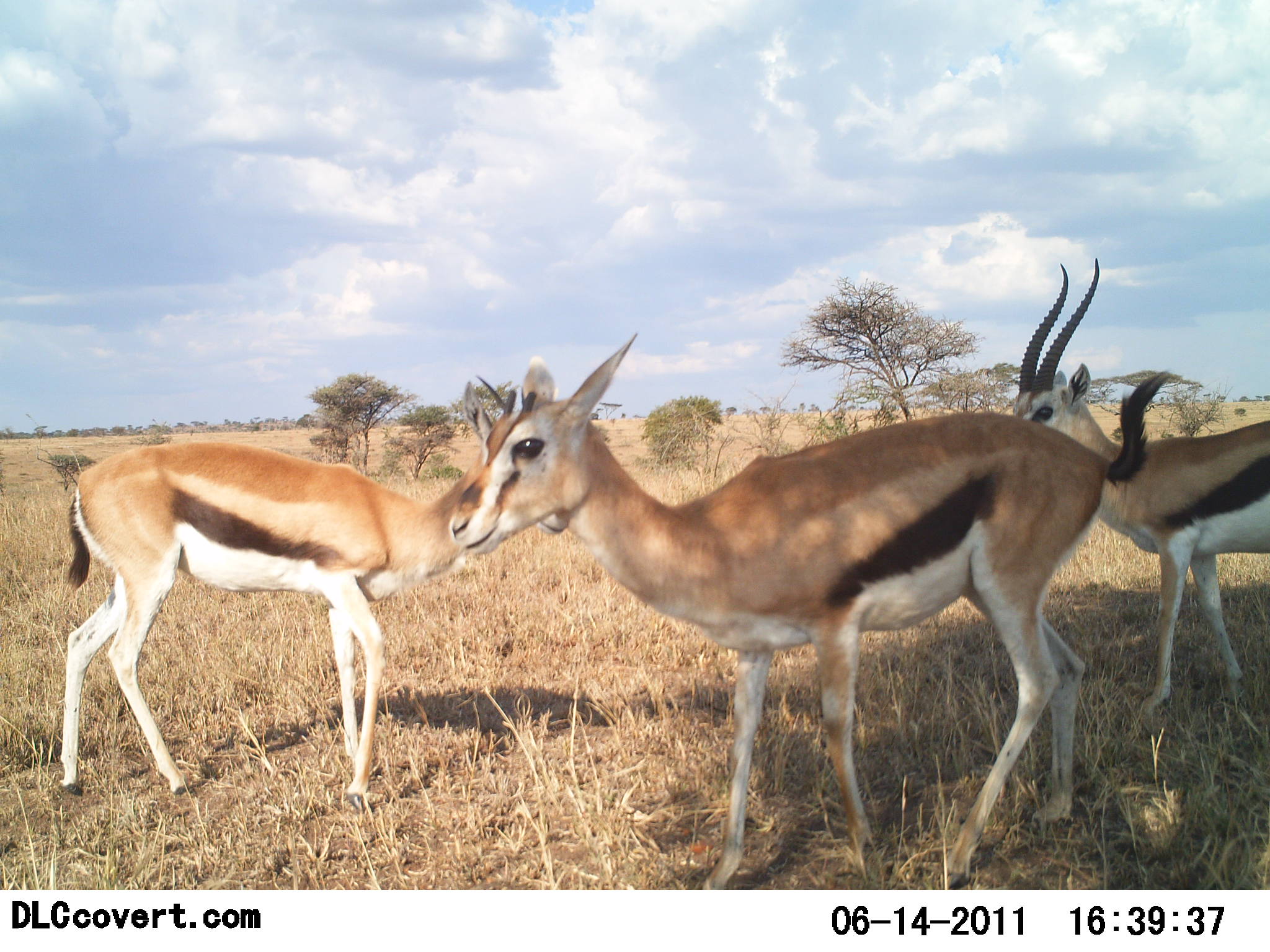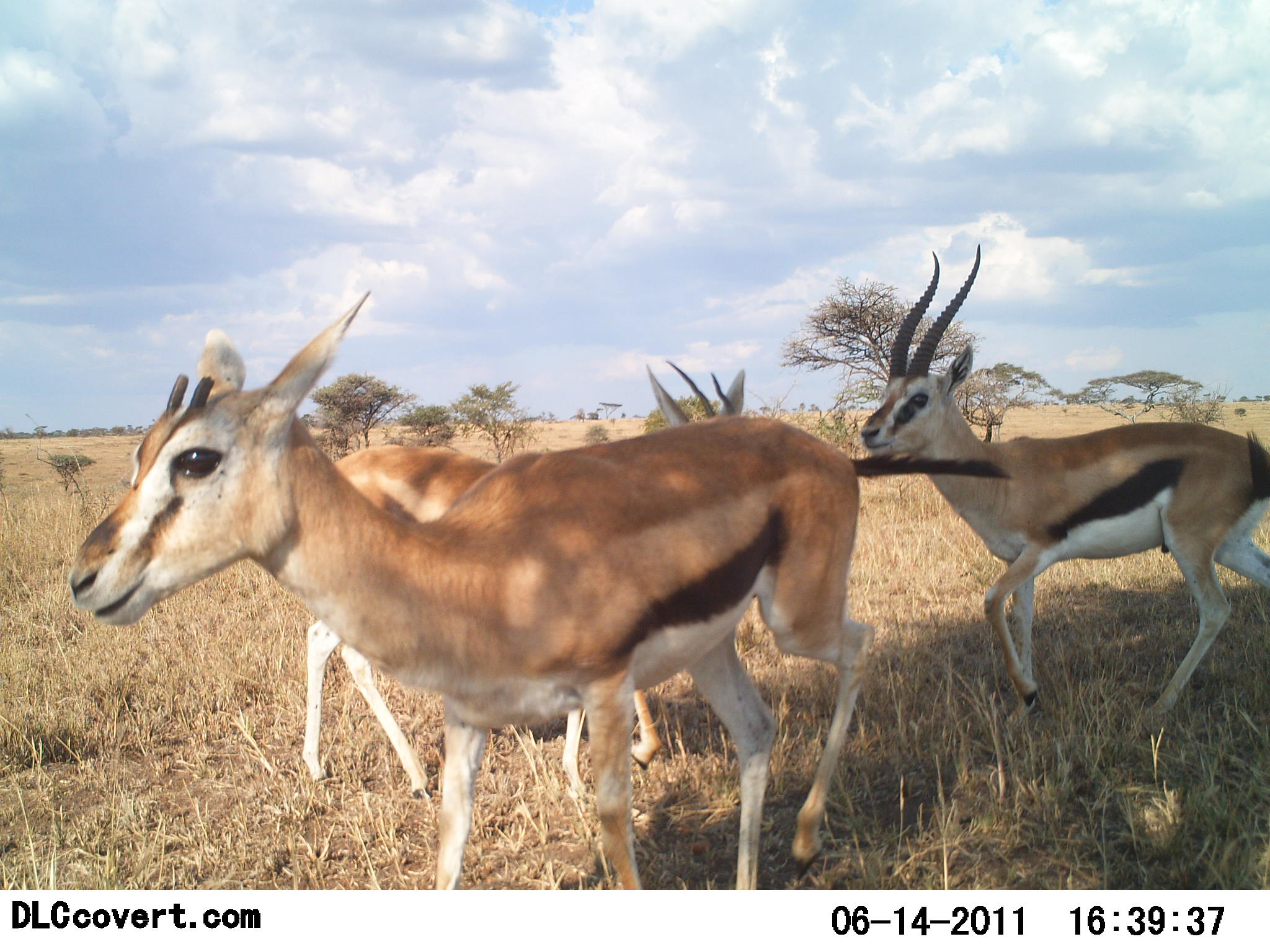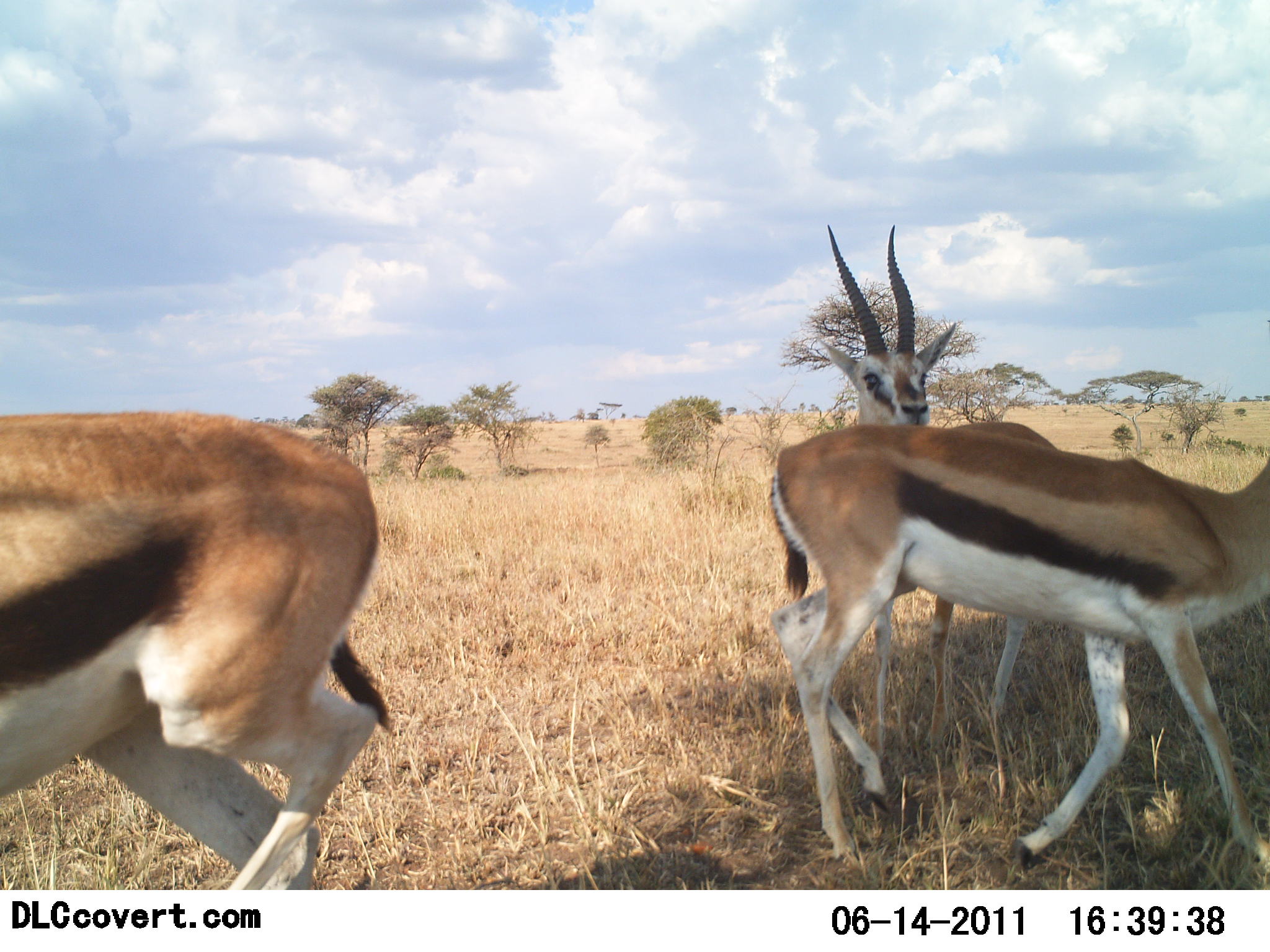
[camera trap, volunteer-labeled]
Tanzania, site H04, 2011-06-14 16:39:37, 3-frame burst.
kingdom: Animalia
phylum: Chordata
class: Mammalia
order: Artiodactyla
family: Bovidae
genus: Eudorcas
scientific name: Eudorcas thomsonii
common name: thomson's gazelle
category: gazellethomsons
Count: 3.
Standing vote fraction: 9%.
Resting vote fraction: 0%.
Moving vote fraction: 100%.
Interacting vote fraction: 9%.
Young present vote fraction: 0%.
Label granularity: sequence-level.